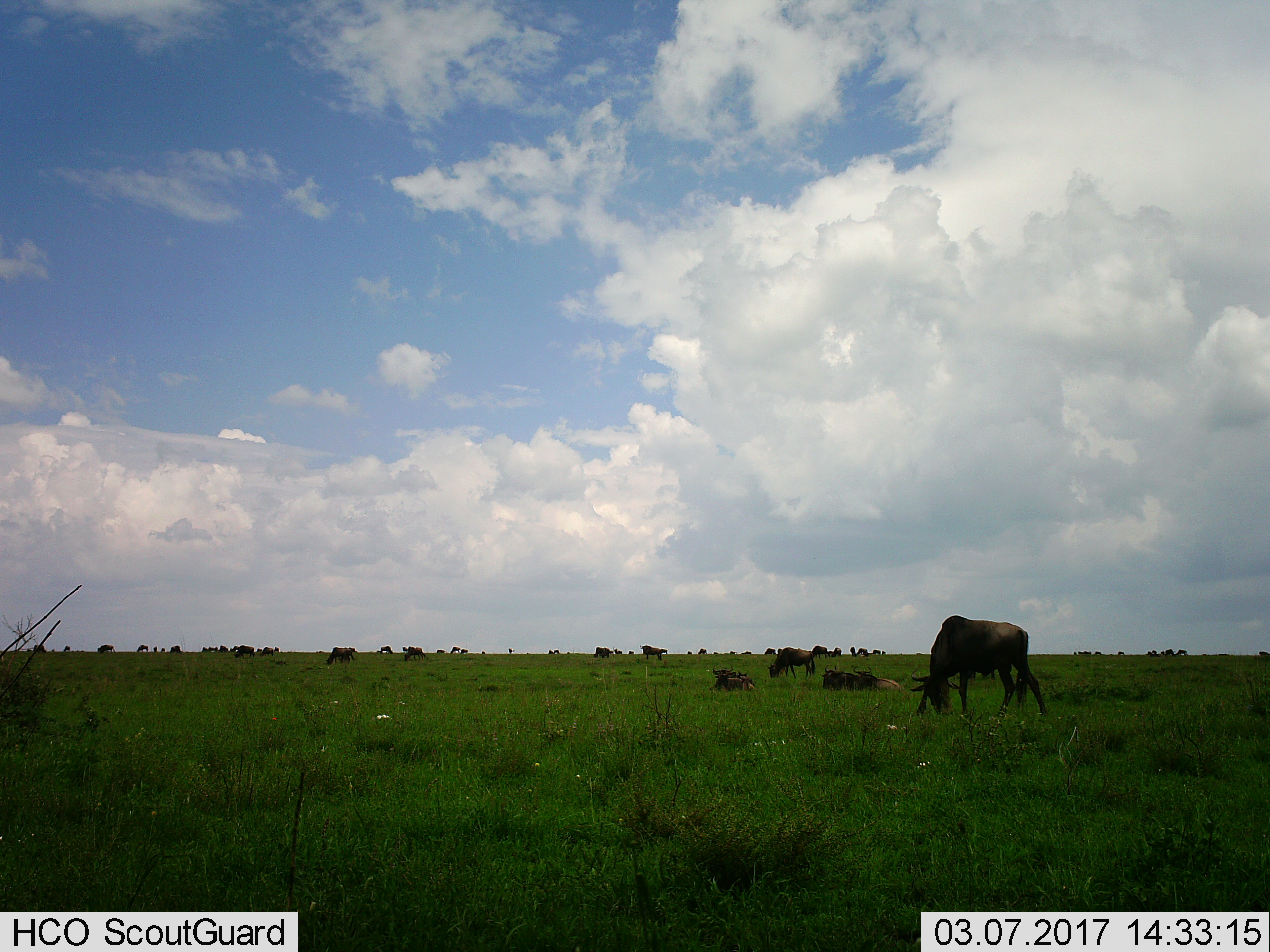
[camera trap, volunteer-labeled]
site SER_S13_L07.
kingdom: Animalia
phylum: Chordata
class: Mammalia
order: Artiodactyla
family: Bovidae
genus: Connochaetes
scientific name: Connochaetes taurinus taurinus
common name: blue wildebeest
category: wildebeestblue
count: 11-50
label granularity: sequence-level